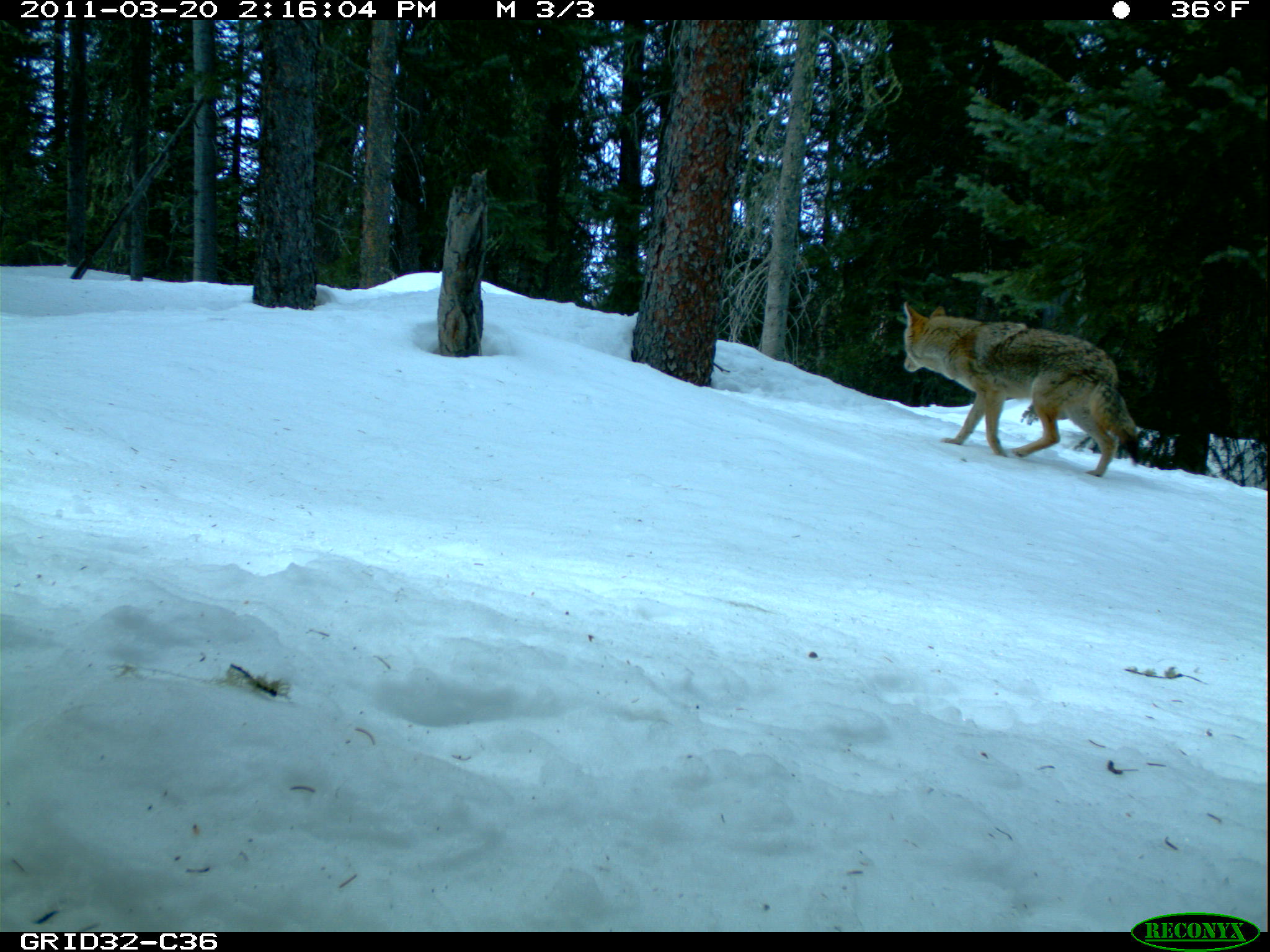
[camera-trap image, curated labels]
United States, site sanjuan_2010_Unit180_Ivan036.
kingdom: Animalia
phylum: Chordata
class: Mammalia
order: Carnivora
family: Canidae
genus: Canis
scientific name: Canis latrans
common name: coyote